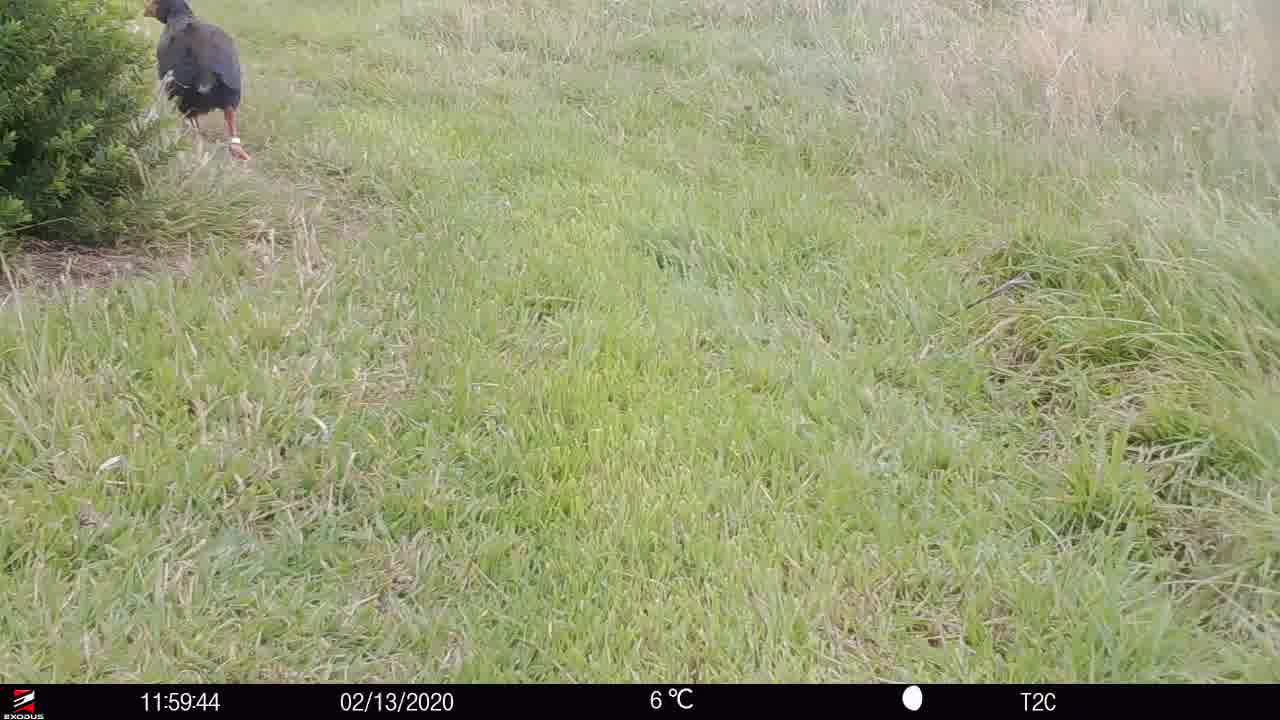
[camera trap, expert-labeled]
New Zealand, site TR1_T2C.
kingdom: Animalia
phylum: Chordata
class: Aves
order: Gruiformes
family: Rallidae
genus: Porphyrio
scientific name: Porphyrio mantelli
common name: takahe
Takahe (Porphyrio mantelli).